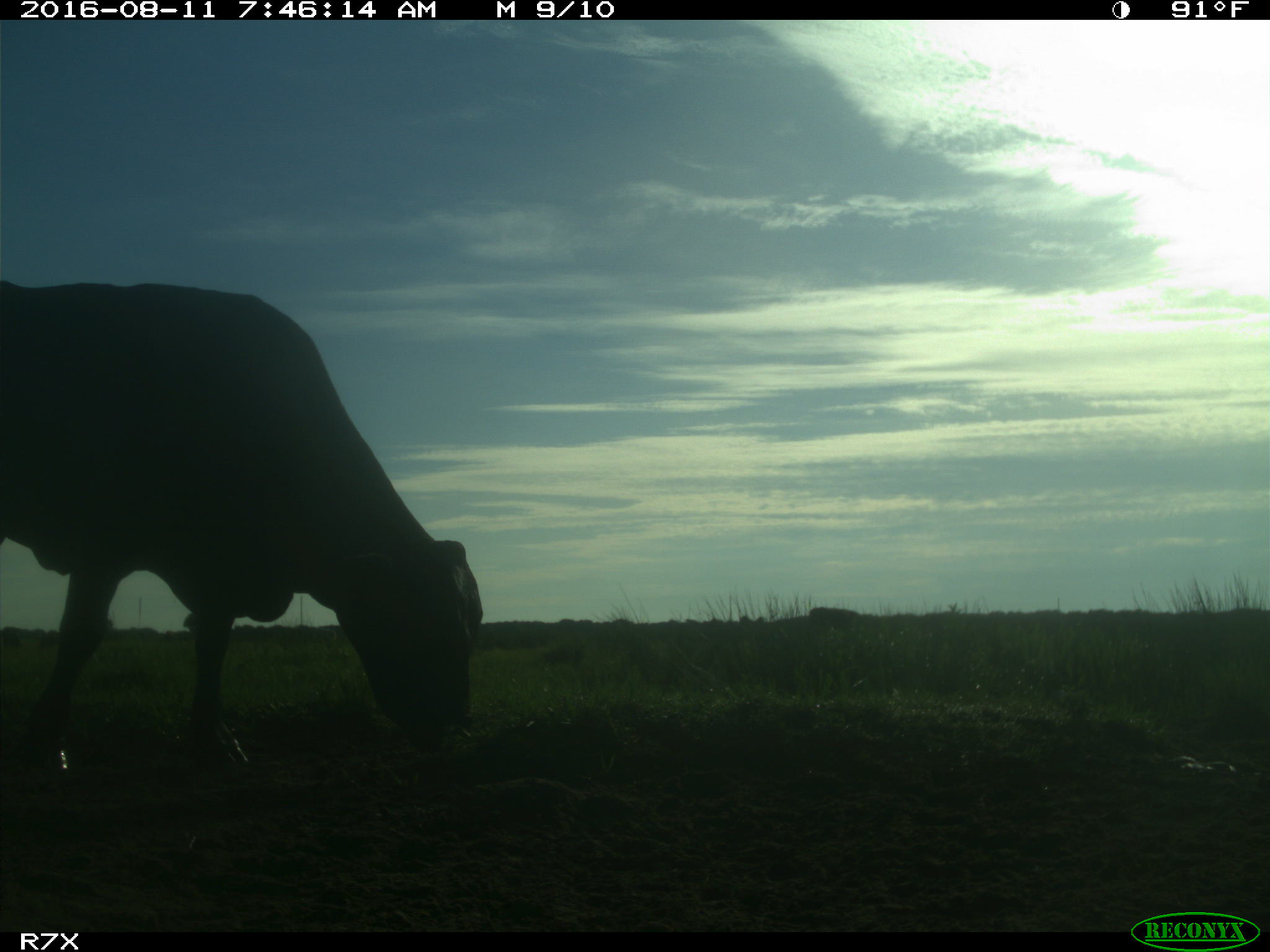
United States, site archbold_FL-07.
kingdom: Animalia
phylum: Chordata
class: Mammalia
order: Artiodactyla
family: Bovidae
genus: Bos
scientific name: Bos taurus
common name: domestic cow